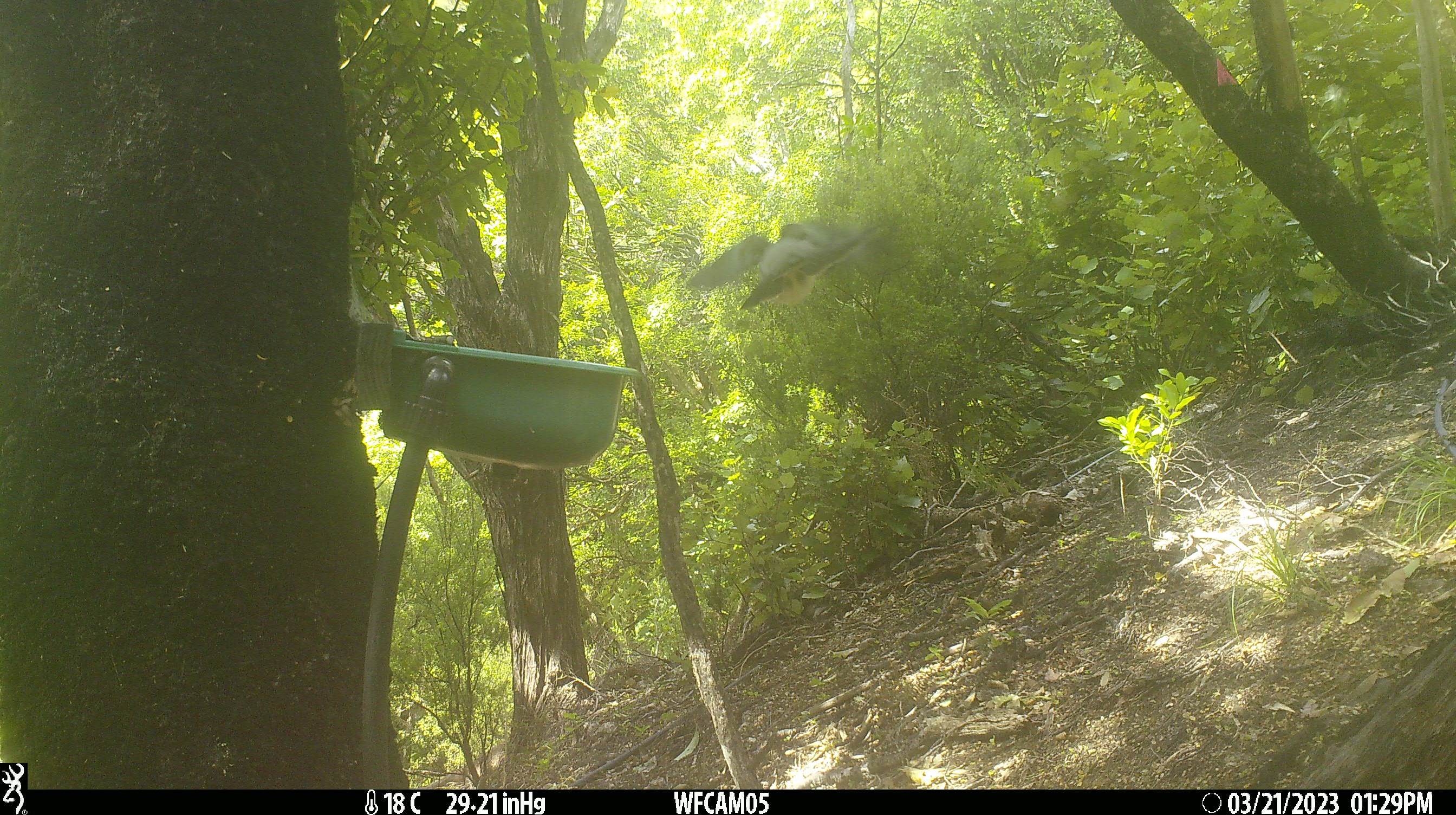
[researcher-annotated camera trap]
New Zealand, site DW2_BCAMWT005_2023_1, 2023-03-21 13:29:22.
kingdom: Animalia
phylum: Chordata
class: Aves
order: Columbiformes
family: Columbidae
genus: Hemiphaga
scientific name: Hemiphaga novaeseelandiae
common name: new zealand pigeon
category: kereru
Kereru (new zealand pigeon) (Hemiphaga novaeseelandiae).